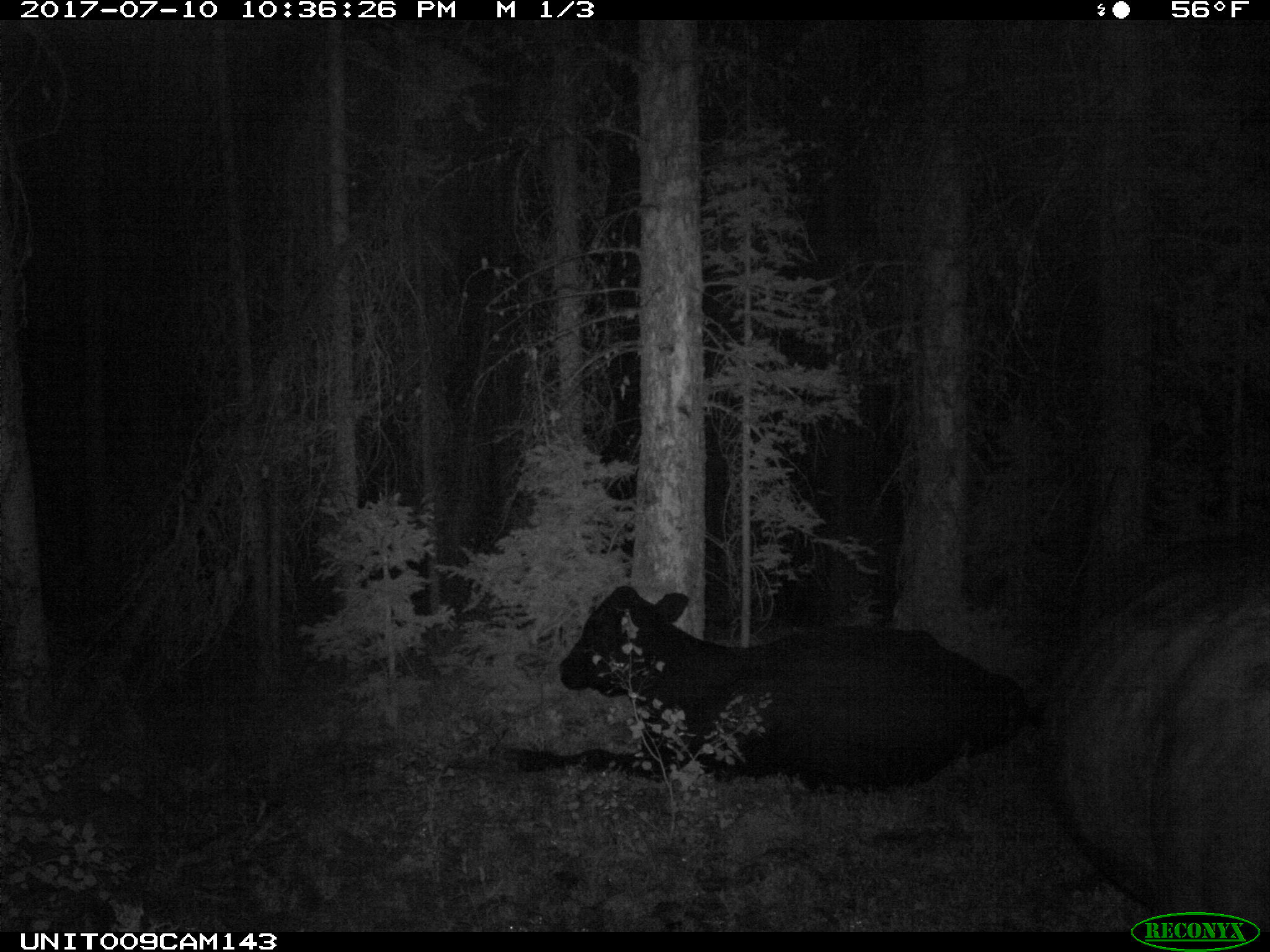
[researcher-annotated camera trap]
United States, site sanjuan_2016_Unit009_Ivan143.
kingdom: Animalia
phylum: Chordata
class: Mammalia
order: Artiodactyla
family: Bovidae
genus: Bos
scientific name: Bos taurus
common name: domestic cow